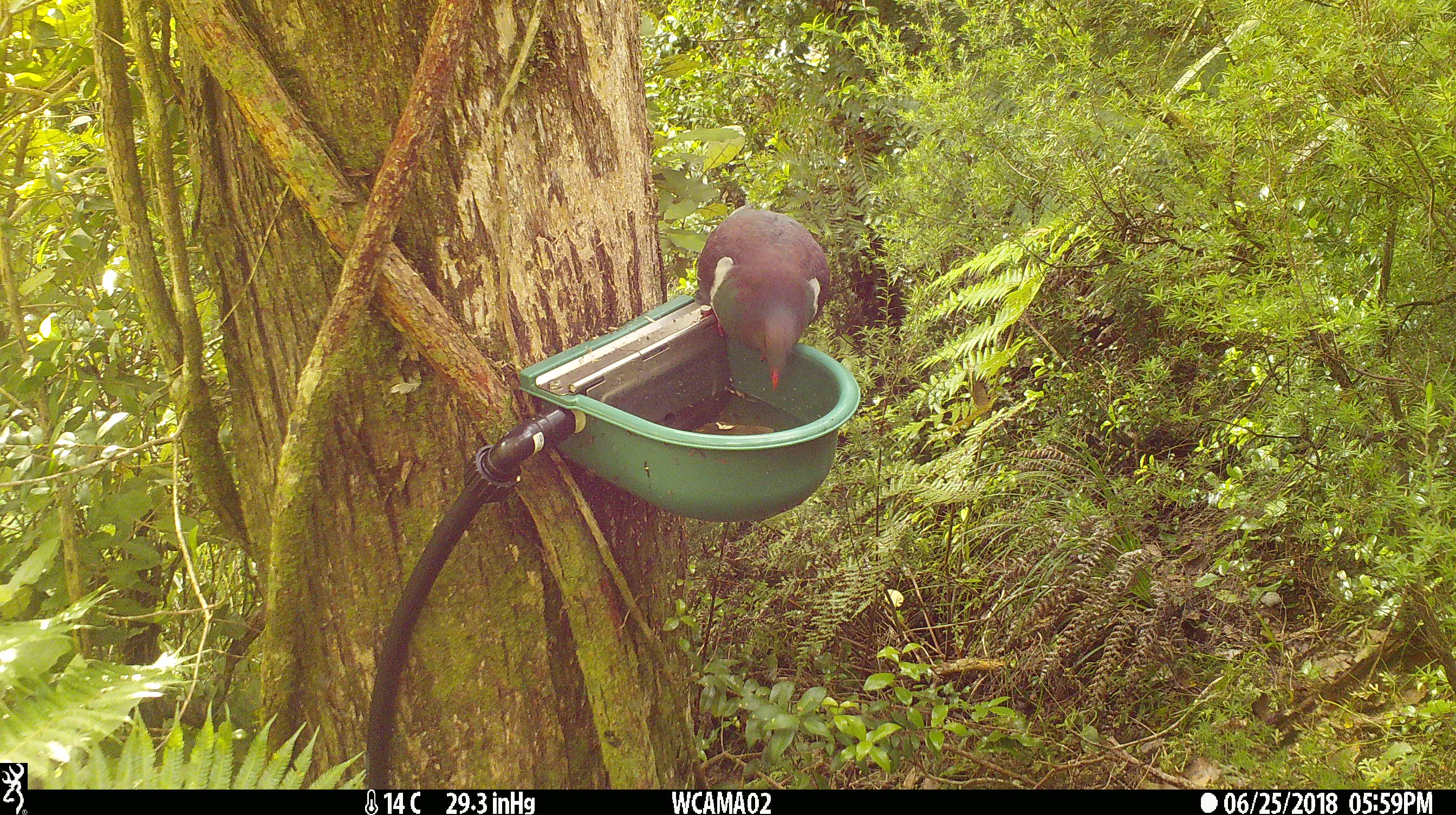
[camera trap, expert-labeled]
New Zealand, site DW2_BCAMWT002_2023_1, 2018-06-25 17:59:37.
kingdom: Animalia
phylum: Chordata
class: Aves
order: Columbiformes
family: Columbidae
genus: Hemiphaga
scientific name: Hemiphaga novaeseelandiae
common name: new zealand pigeon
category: kereru